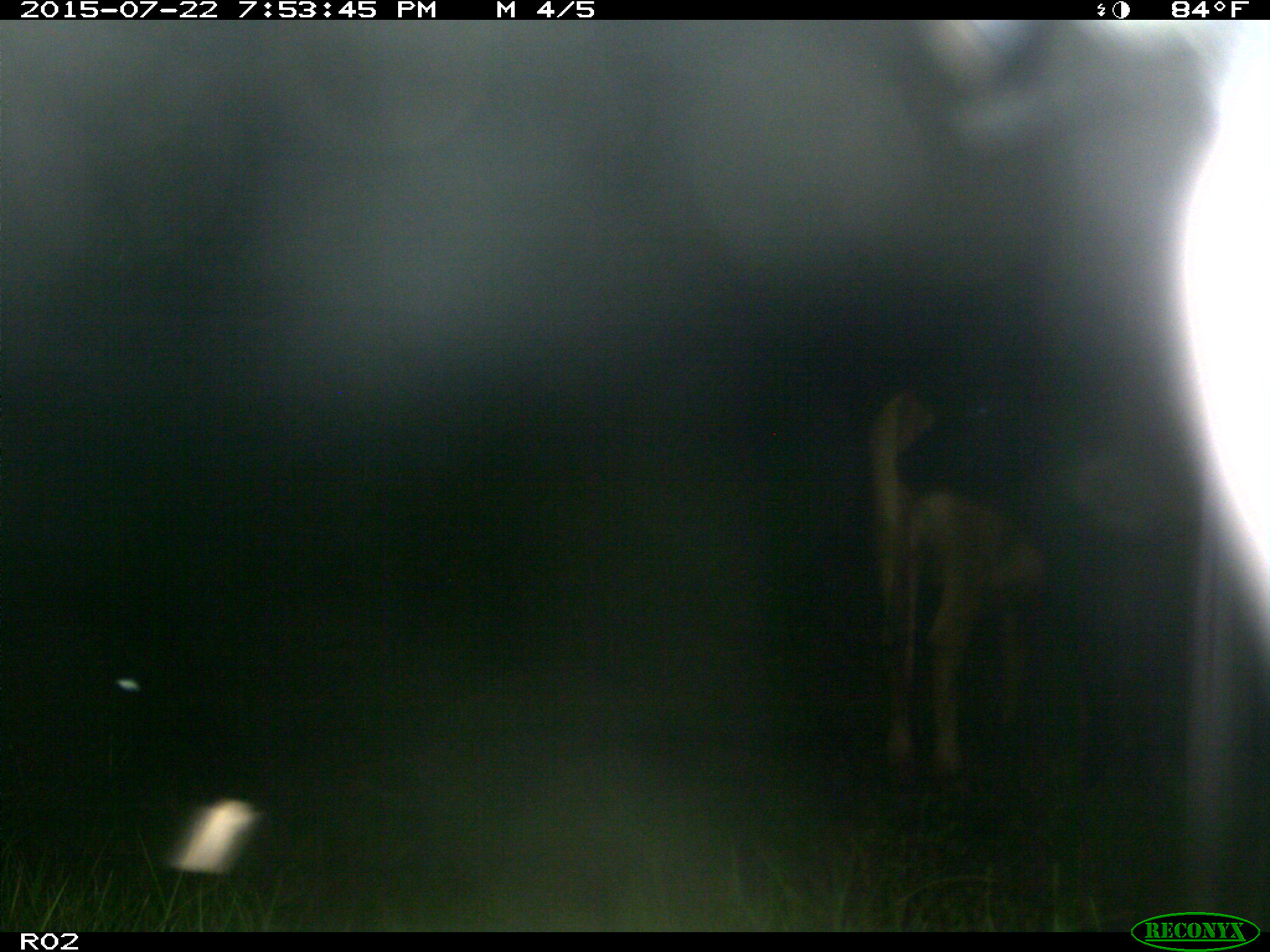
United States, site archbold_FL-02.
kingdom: Animalia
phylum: Chordata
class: Mammalia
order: Artiodactyla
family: Bovidae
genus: Bos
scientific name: Bos taurus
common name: domestic cow